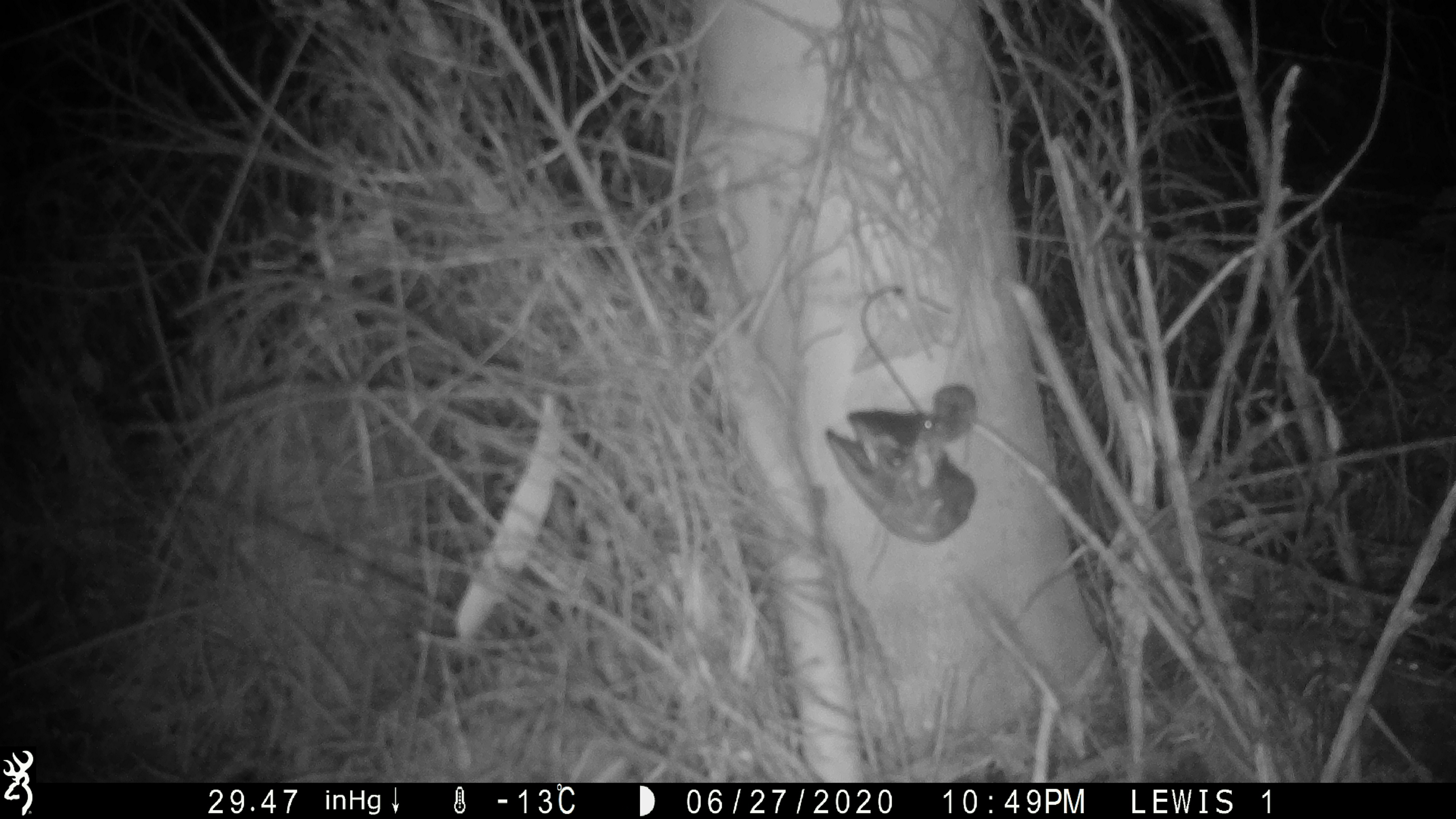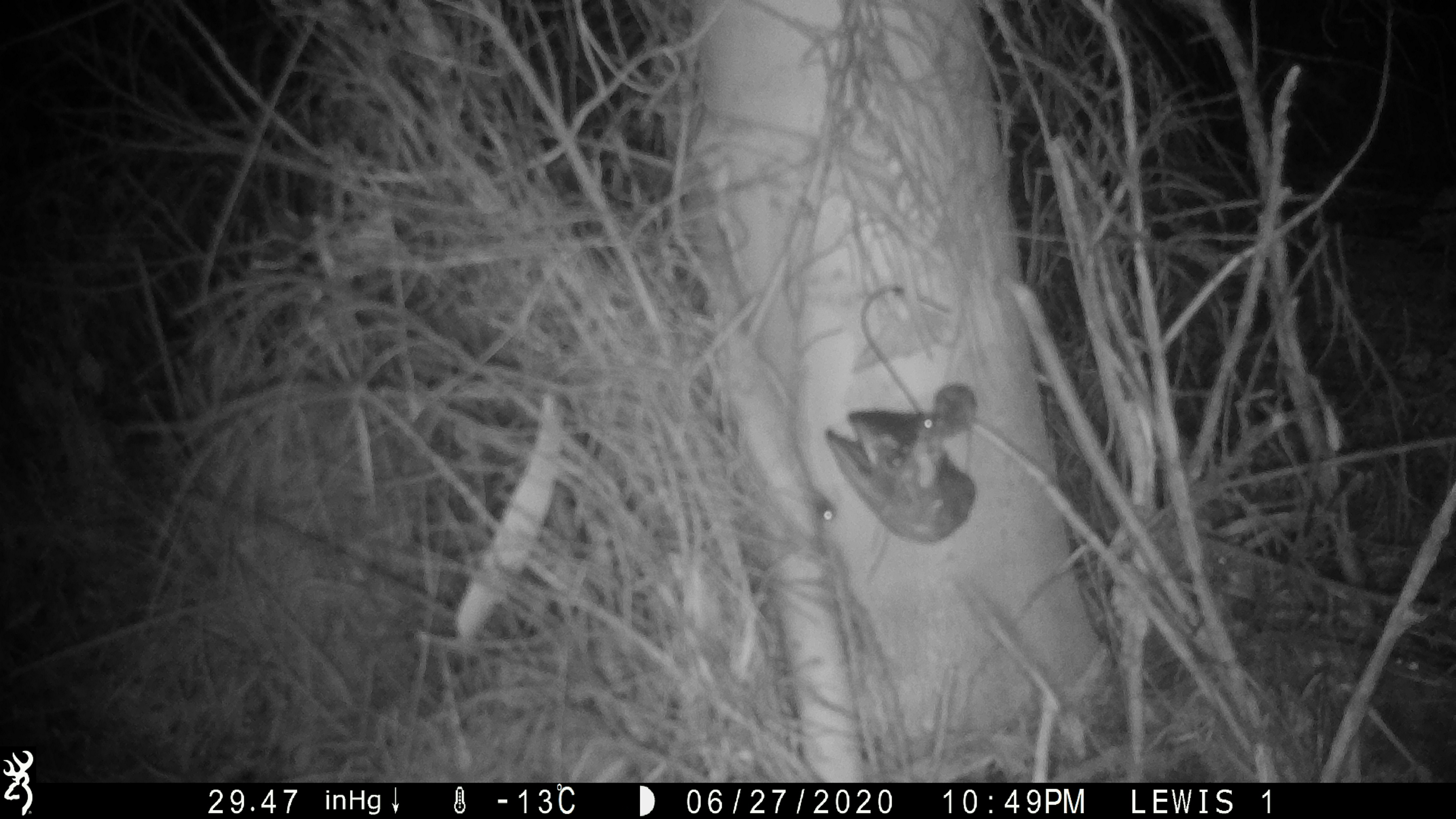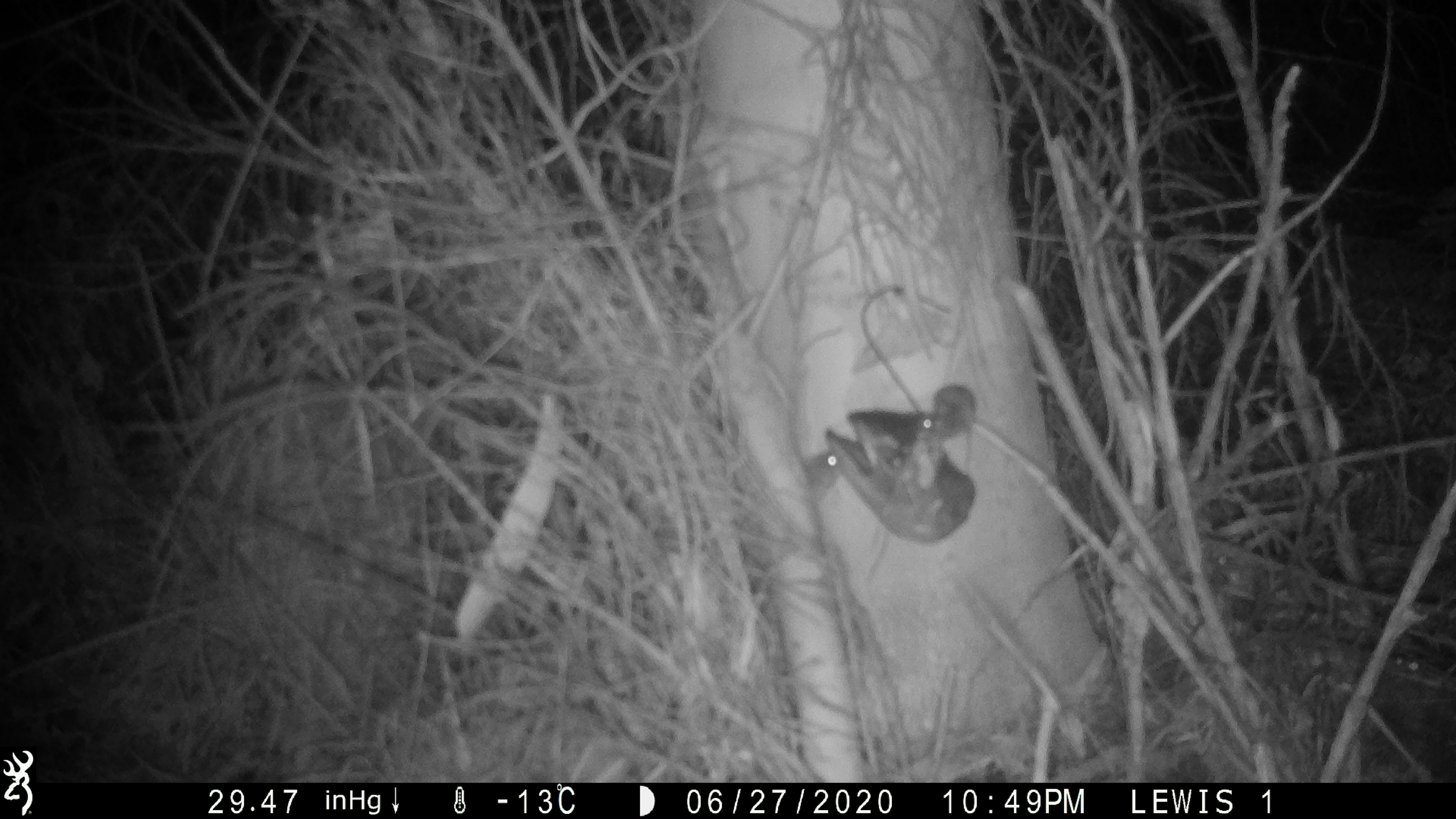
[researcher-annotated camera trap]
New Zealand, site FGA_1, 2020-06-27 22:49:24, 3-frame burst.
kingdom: Animalia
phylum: Chordata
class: Mammalia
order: Rodentia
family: Muridae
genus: Mus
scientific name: Mus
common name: mouse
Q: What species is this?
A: Mouse (Mus).